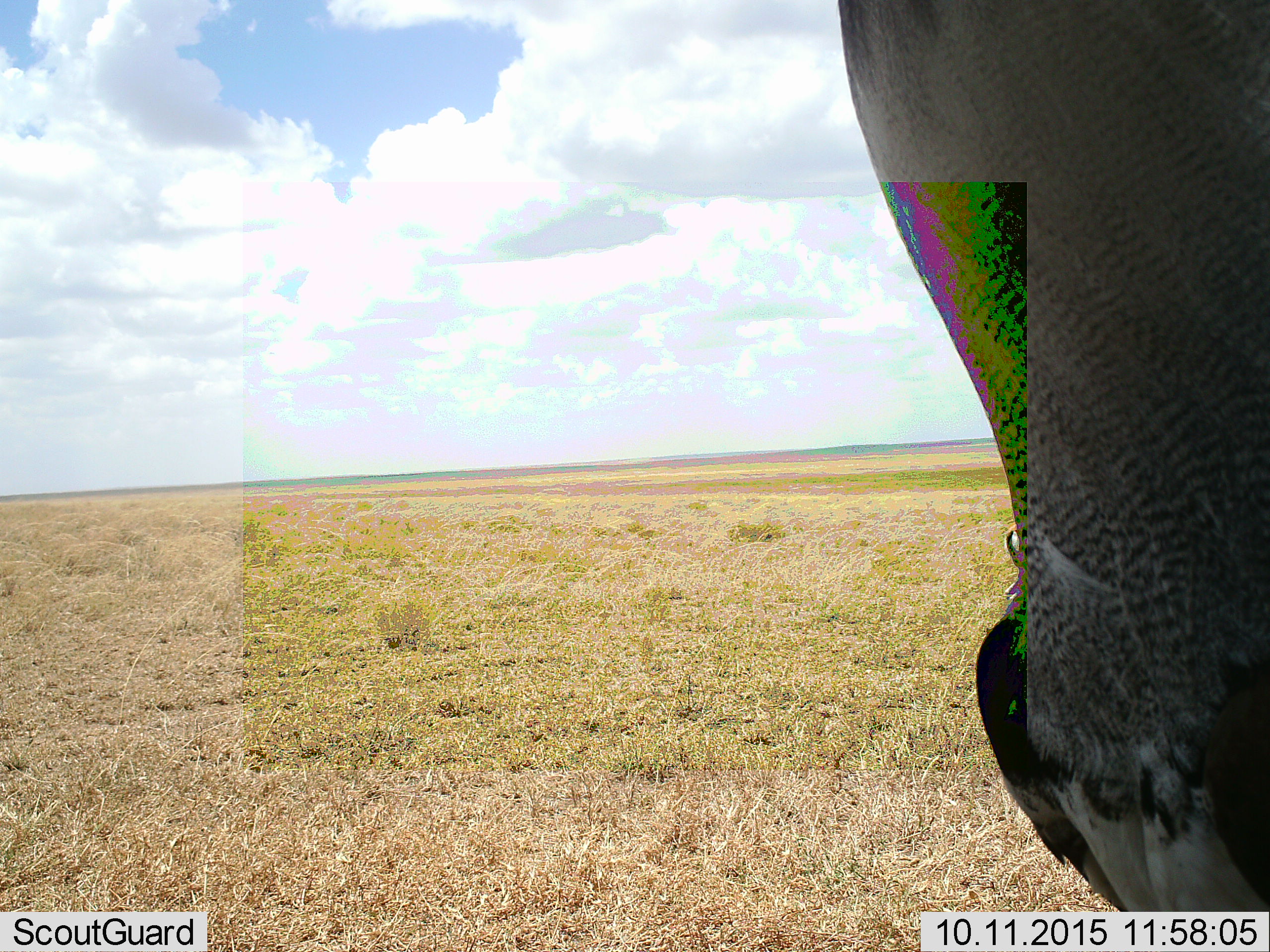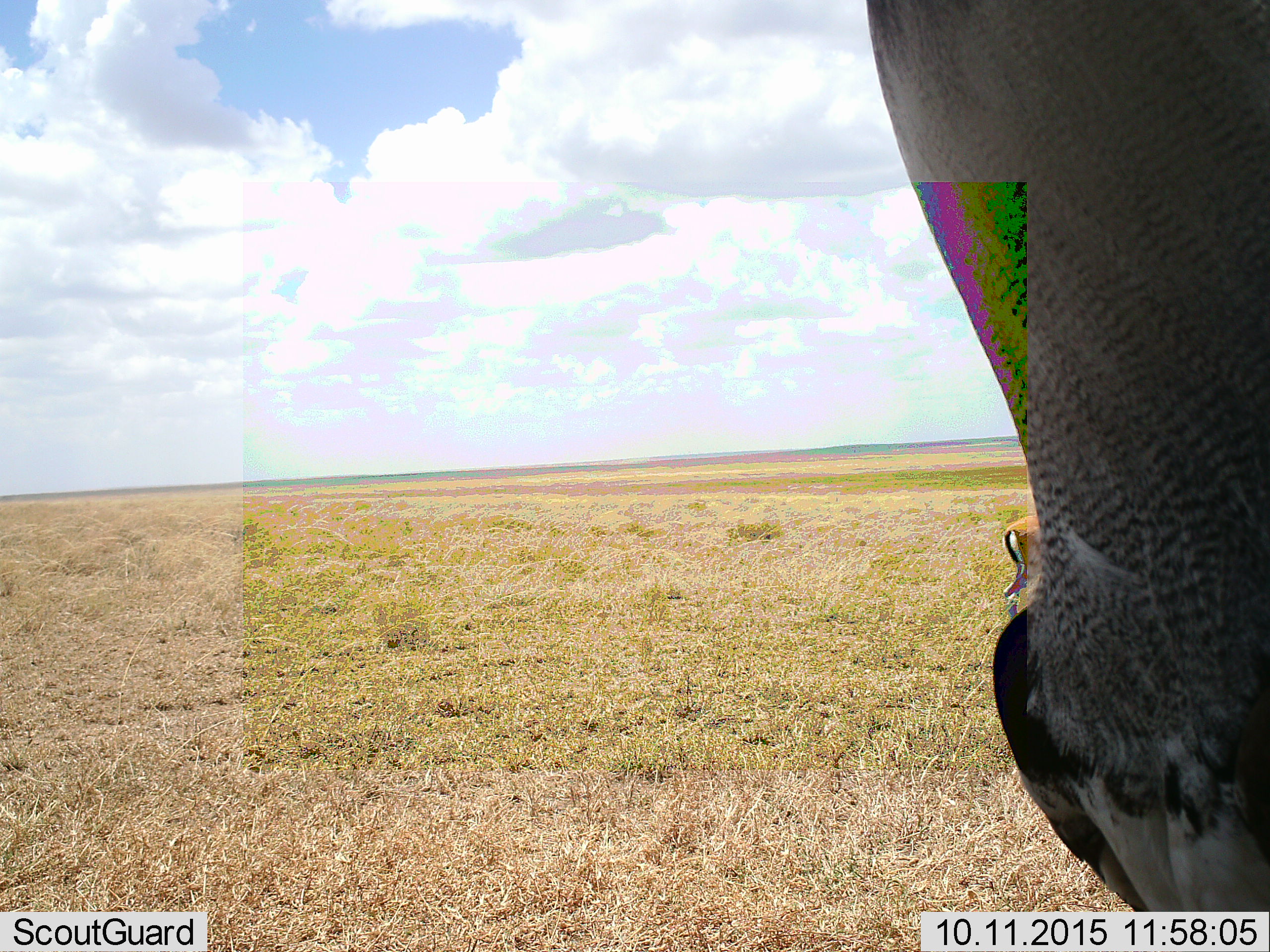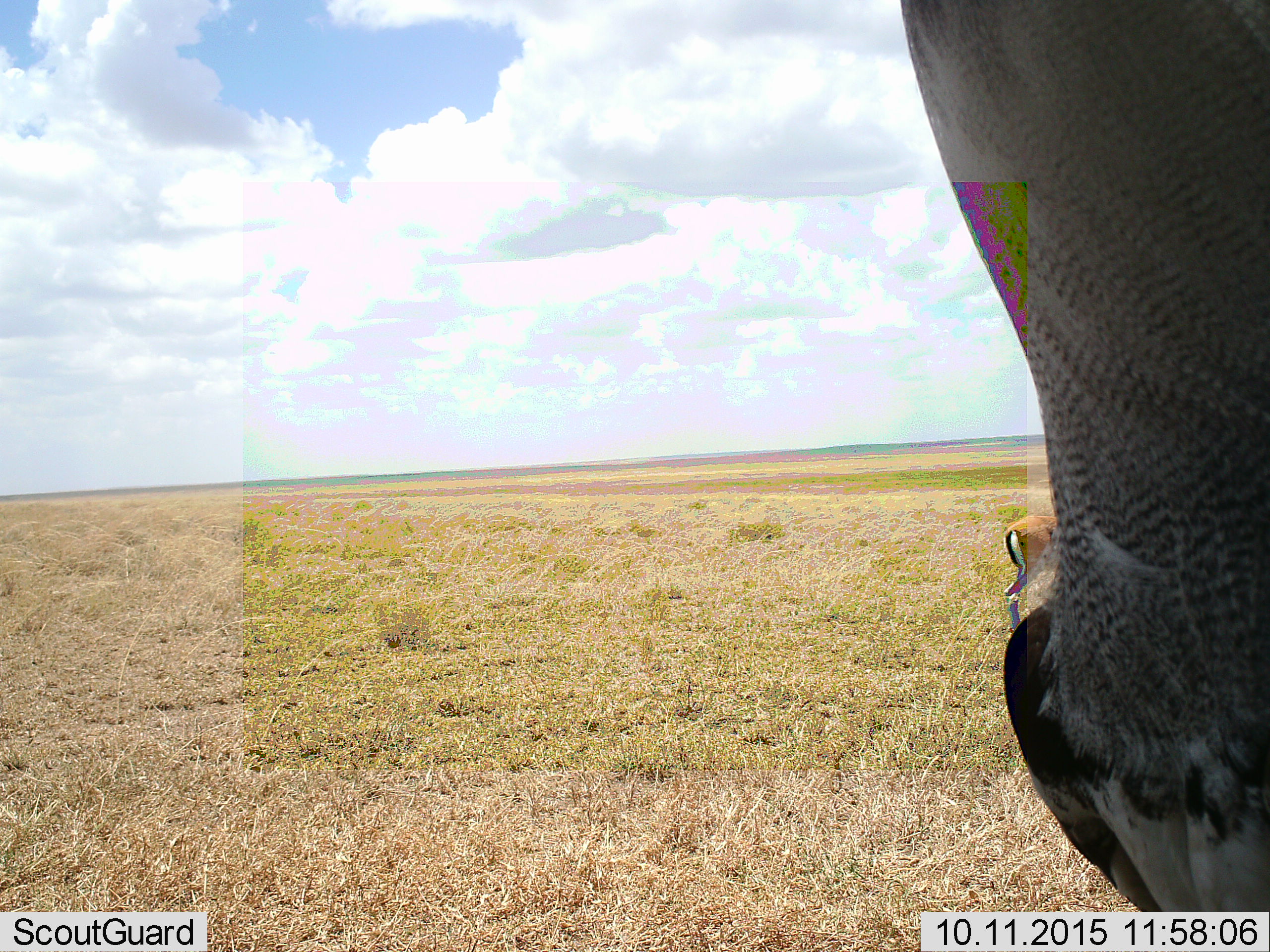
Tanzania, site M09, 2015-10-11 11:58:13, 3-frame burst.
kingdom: Animalia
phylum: Chordata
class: Mammalia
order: Artiodactyla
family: Bovidae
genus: Eudorcas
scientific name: Eudorcas thomsonii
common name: thomson's gazelle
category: gazellethomsons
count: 1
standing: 60%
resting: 0%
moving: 40%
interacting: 0%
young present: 0%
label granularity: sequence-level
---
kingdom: Animalia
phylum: Chordata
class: Aves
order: Otidiformes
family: Otididae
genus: Ardeotis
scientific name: Ardeotis kori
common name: kori bustard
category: koribustard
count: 1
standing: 80%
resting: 0%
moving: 0%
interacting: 20%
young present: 0%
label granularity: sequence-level